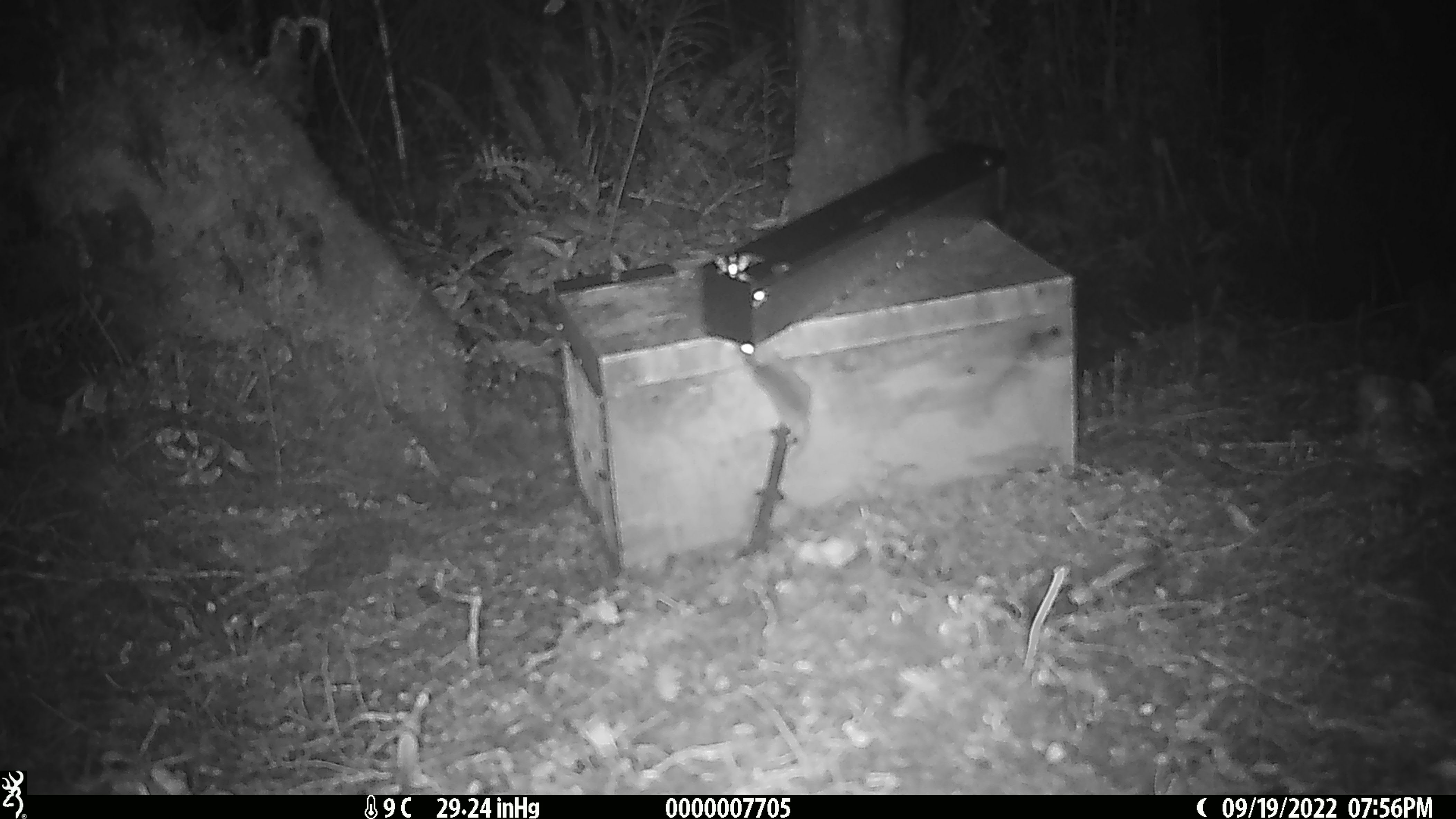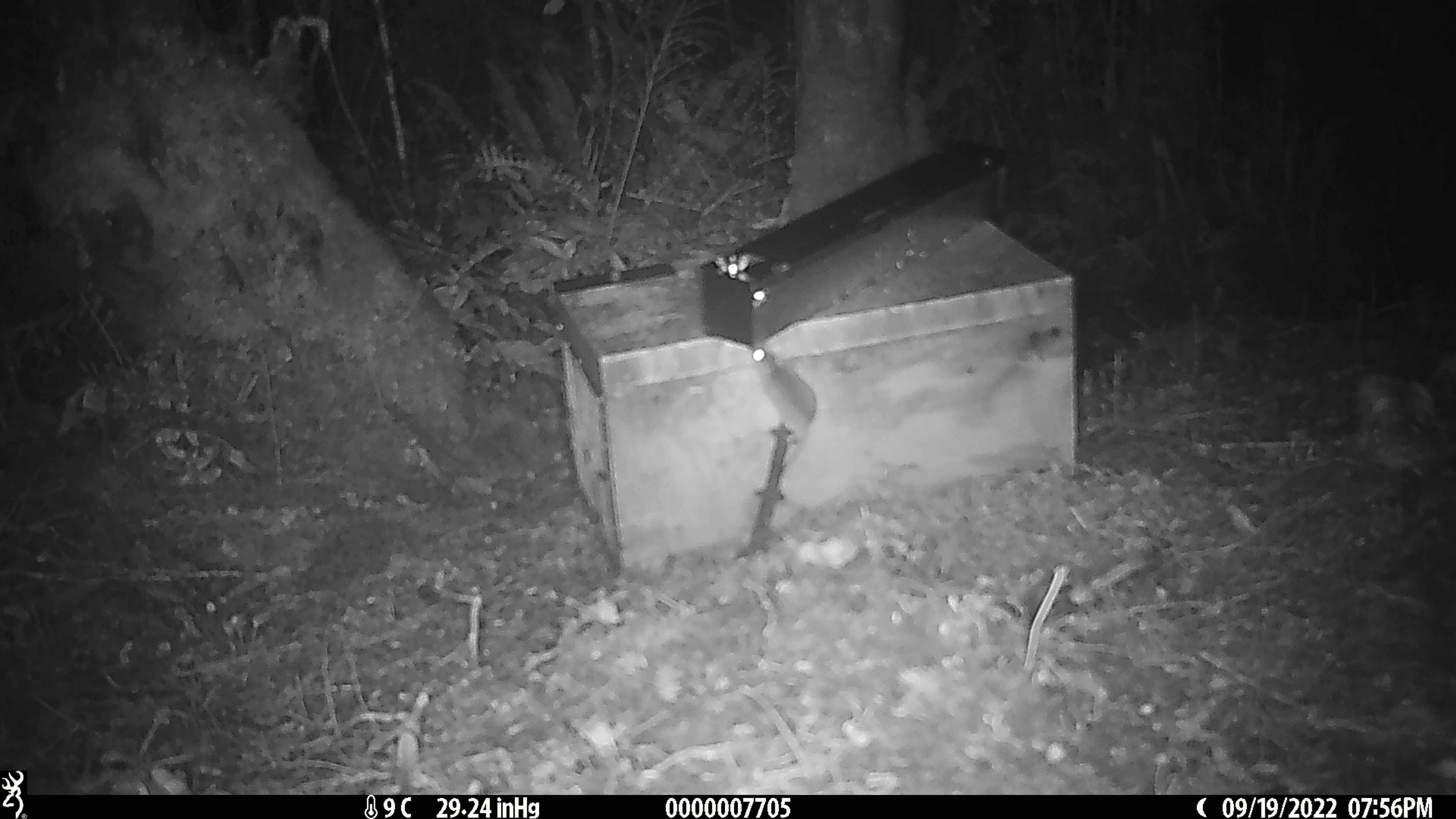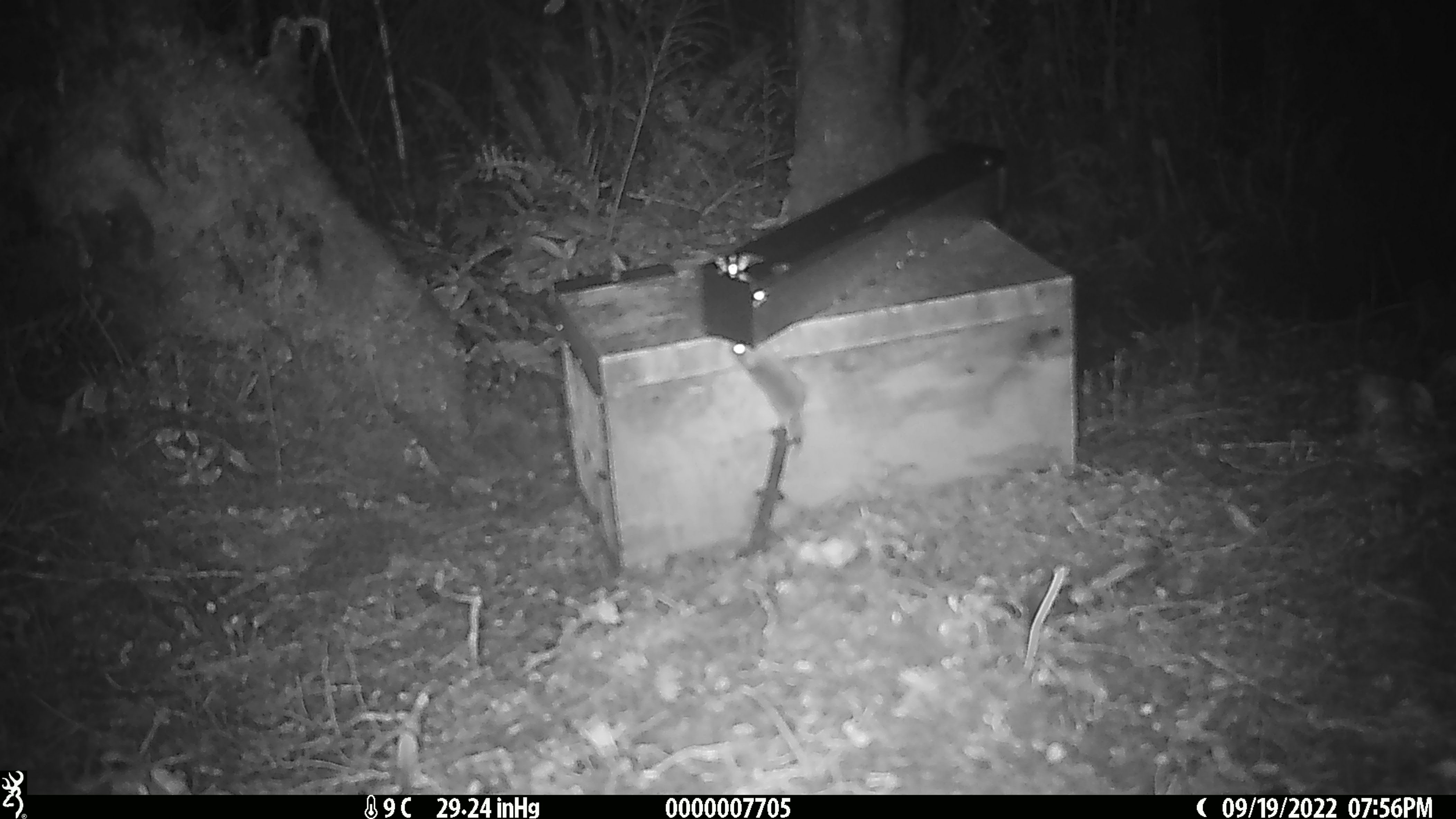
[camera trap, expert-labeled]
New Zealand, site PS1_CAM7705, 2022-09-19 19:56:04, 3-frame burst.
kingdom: Animalia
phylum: Chordata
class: Mammalia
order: Rodentia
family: Muridae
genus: Mus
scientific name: Mus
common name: mouse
Mouse (Mus).